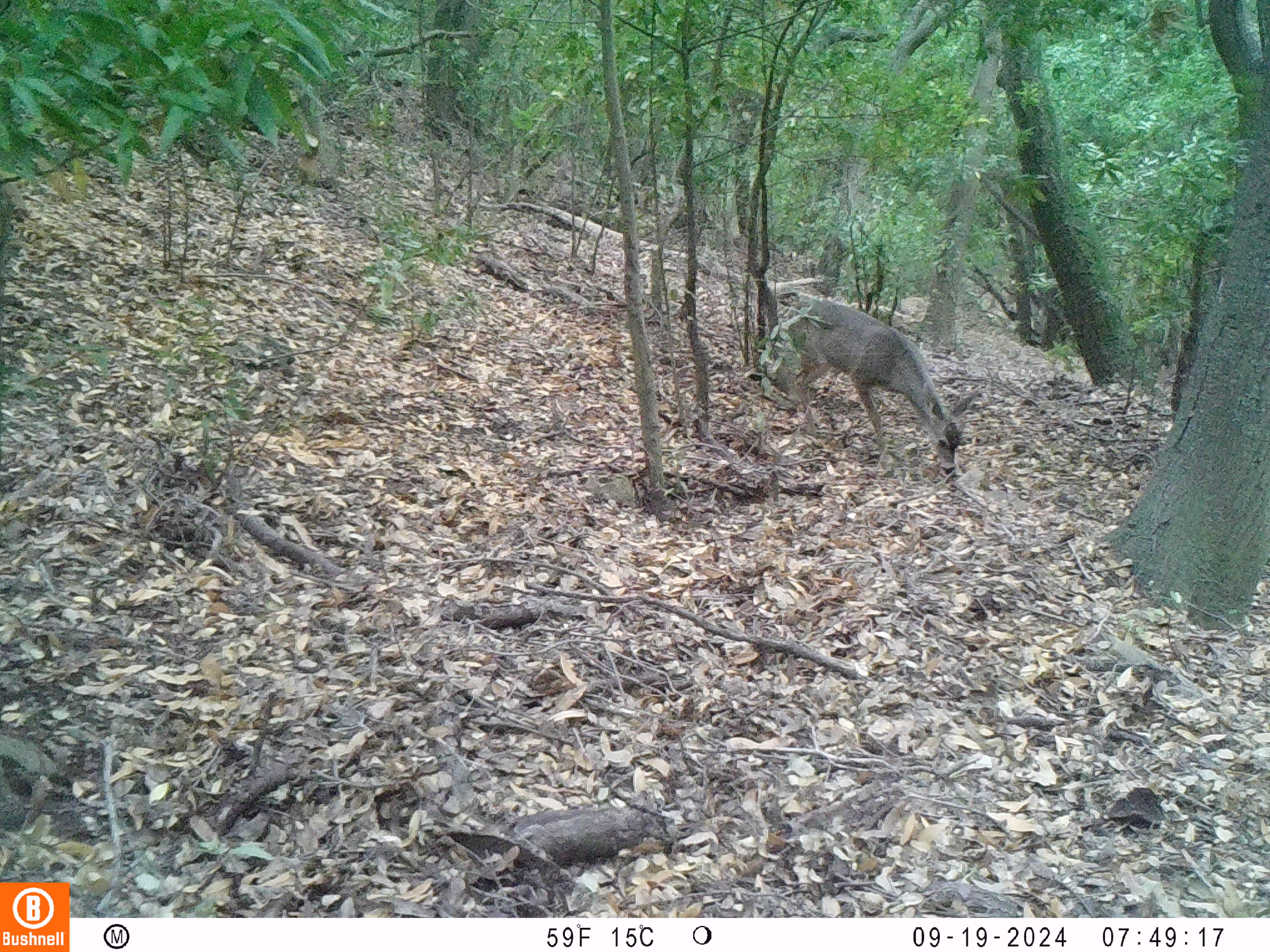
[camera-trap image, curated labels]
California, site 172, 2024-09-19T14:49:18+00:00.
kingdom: Animalia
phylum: Chordata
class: Mammalia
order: Artiodactyla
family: Cervidae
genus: Odocoileus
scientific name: Odocoileus hemionus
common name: mule deer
Mule deer (Odocoileus hemionus).